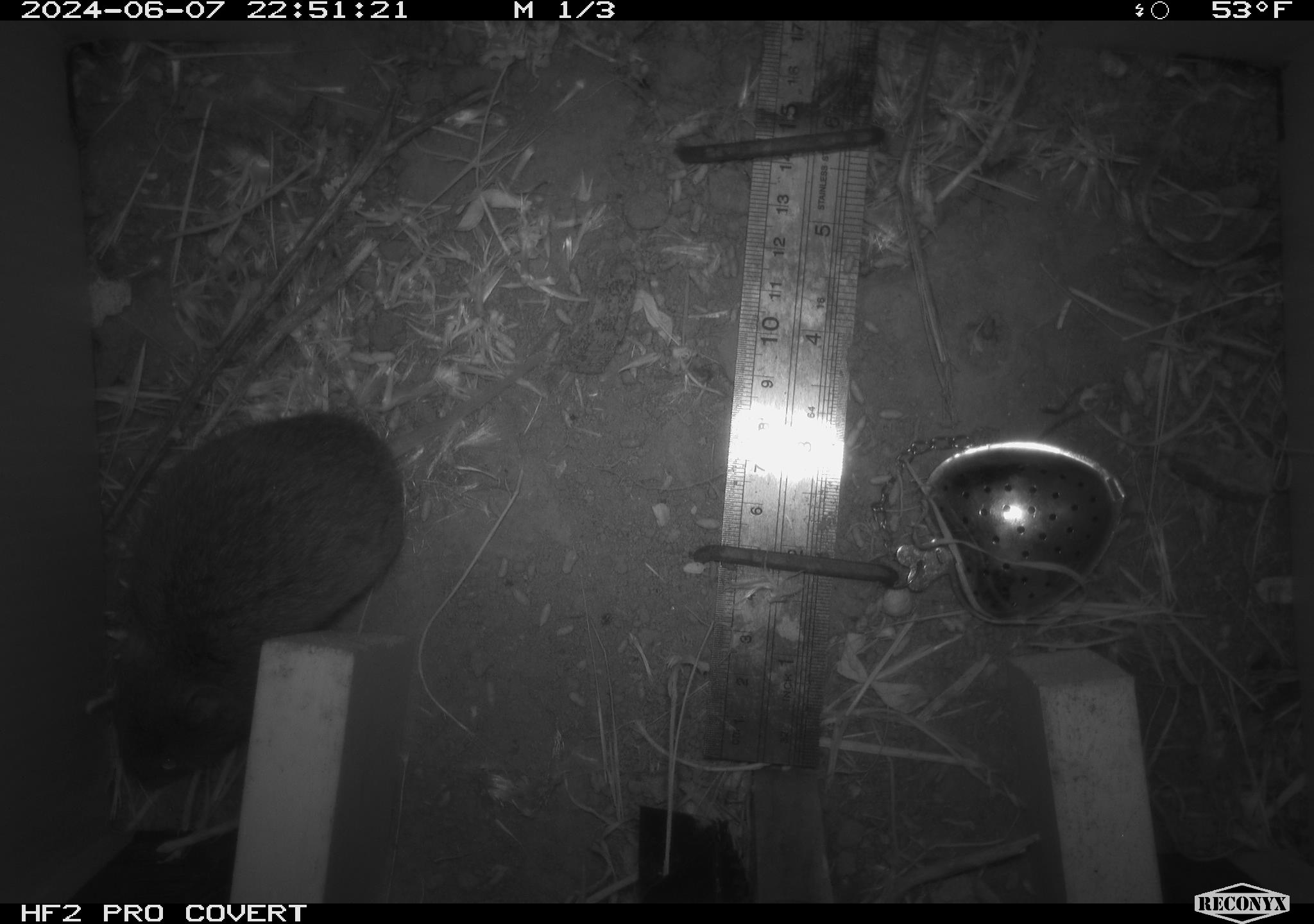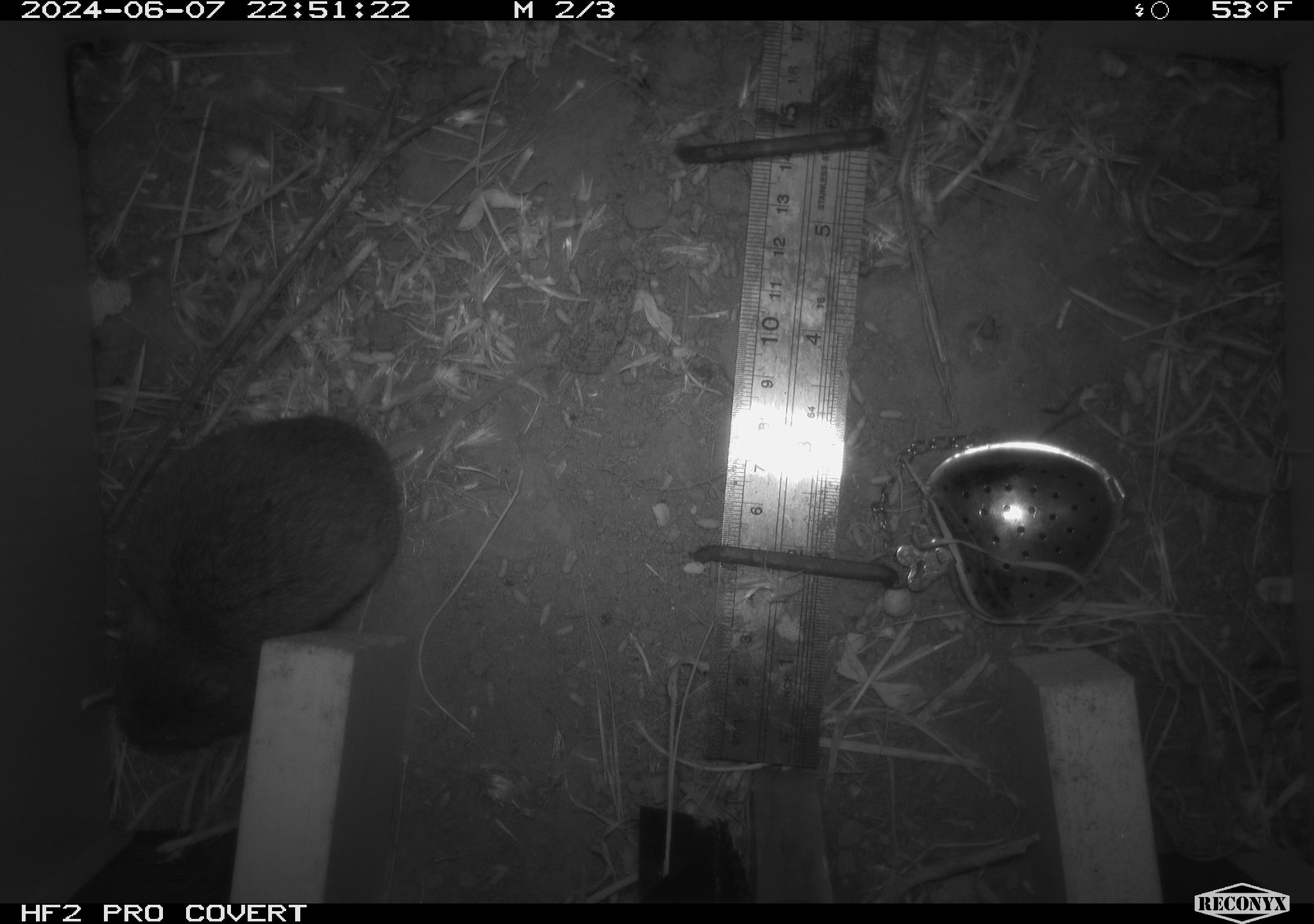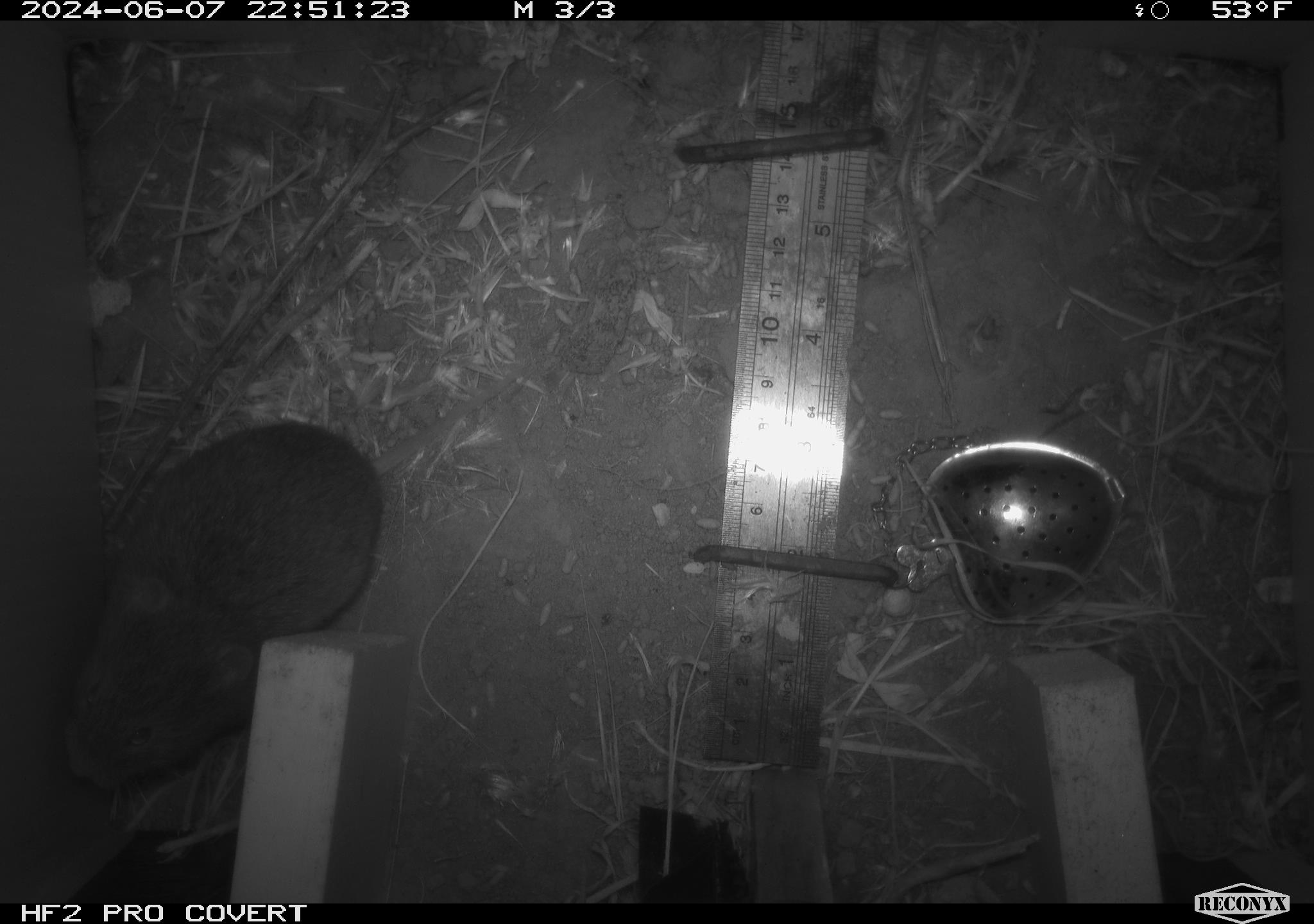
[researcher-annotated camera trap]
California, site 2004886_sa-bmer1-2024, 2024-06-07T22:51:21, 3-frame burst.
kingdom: Animalia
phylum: Chordata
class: Mammalia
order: Rodentia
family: Cricetidae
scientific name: Arvicolinae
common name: voles, lemmings, and muskrats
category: arvicolinae subfamily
Arvicolinae subfamily (voles, lemmings, and muskrats) (Arvicolinae).